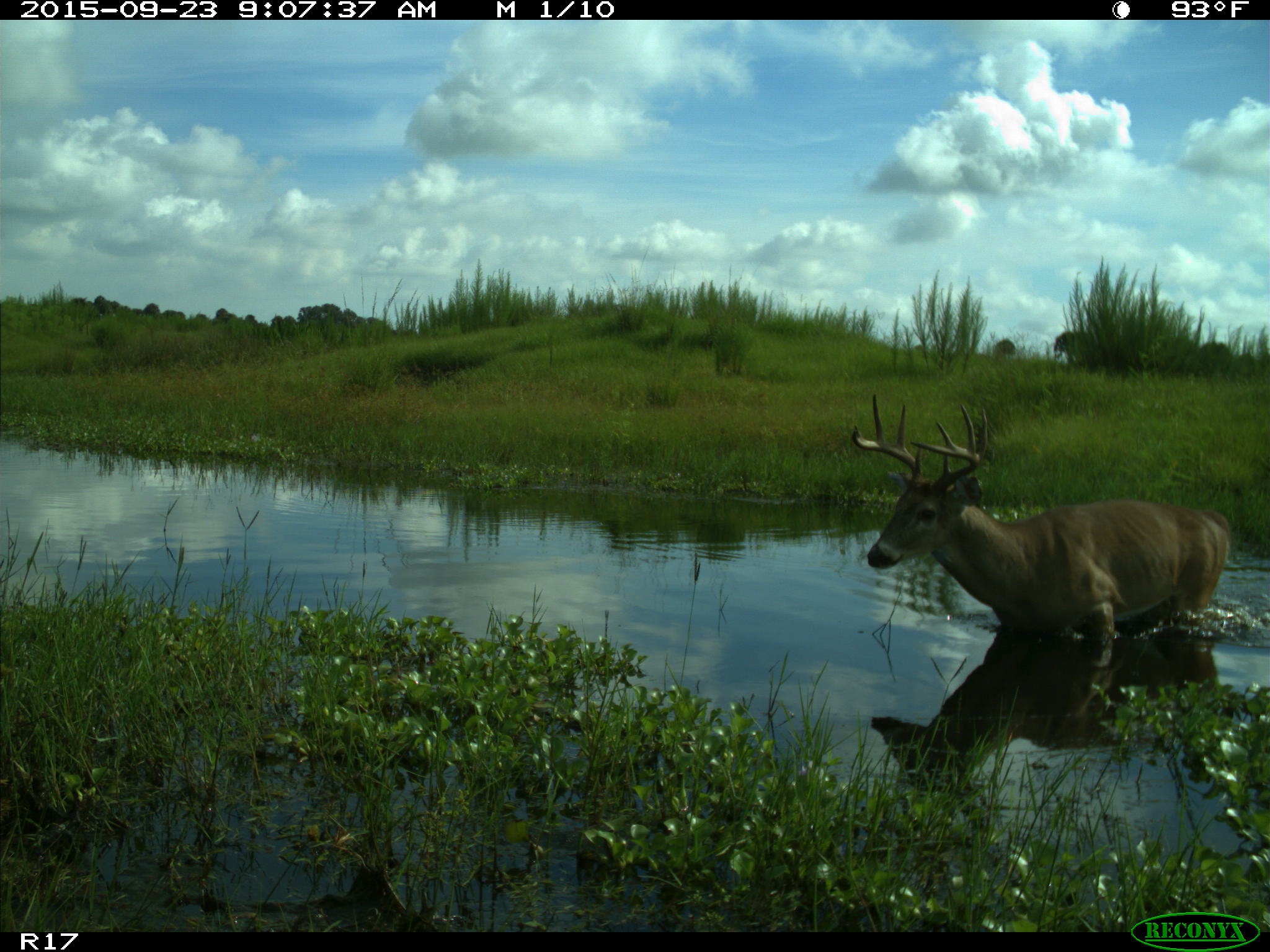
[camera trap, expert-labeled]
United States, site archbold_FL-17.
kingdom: Animalia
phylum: Chordata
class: Mammalia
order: Artiodactyla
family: Cervidae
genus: Odocoileus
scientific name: Odocoileus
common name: deer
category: unidentified deer